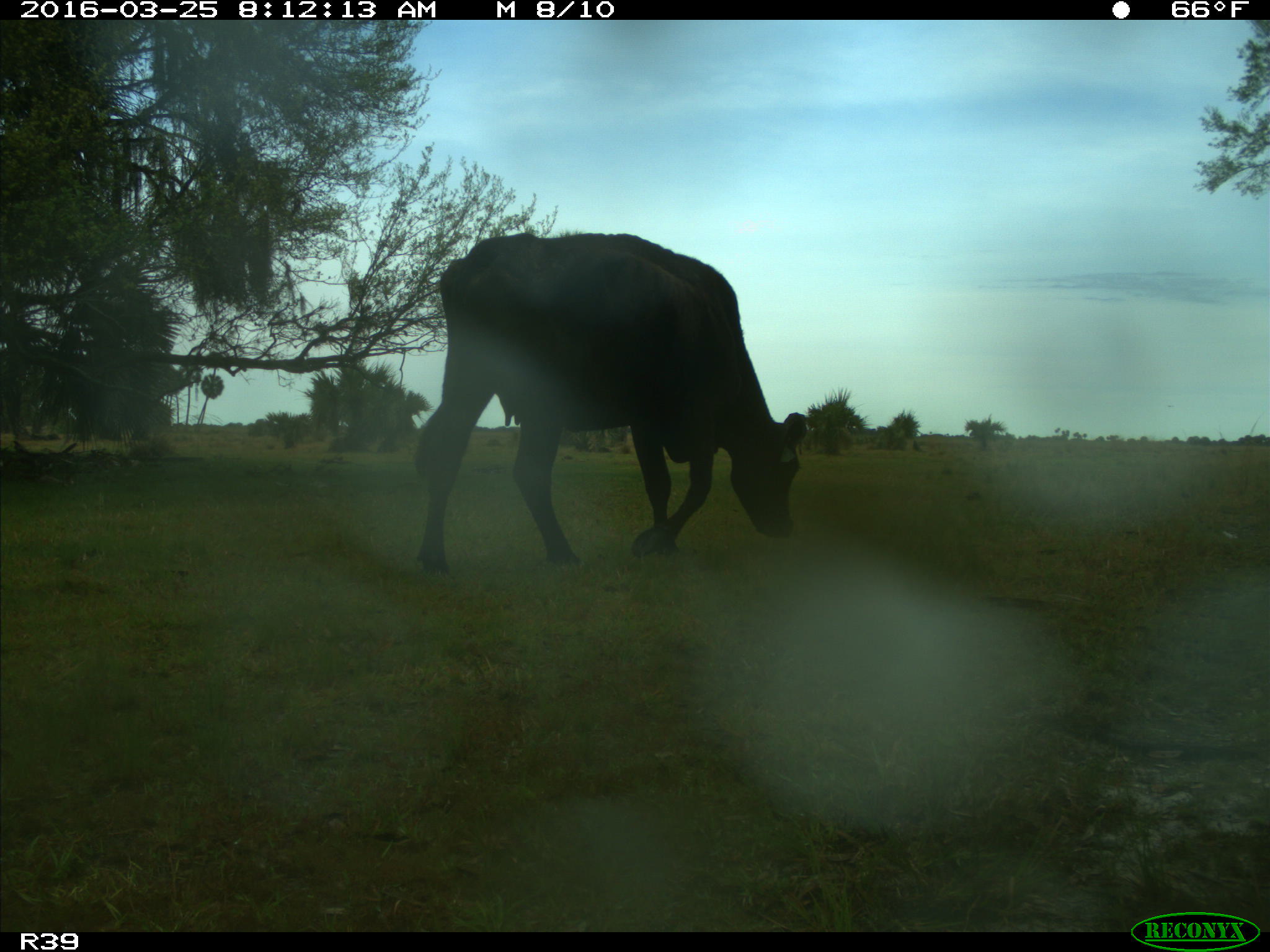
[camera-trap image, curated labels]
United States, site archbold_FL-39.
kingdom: Animalia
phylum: Chordata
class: Mammalia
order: Artiodactyla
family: Bovidae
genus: Bos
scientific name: Bos taurus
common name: domestic cow